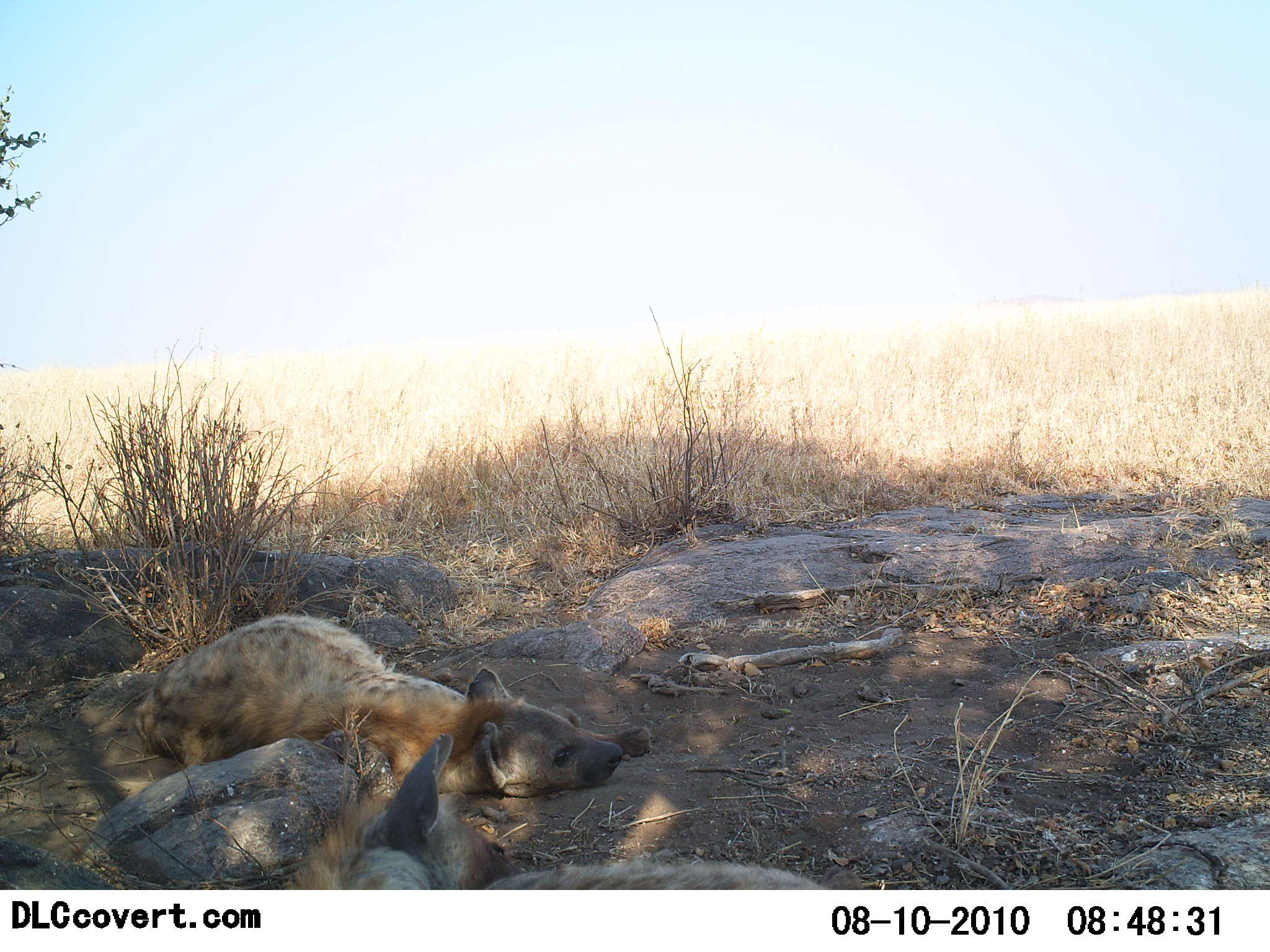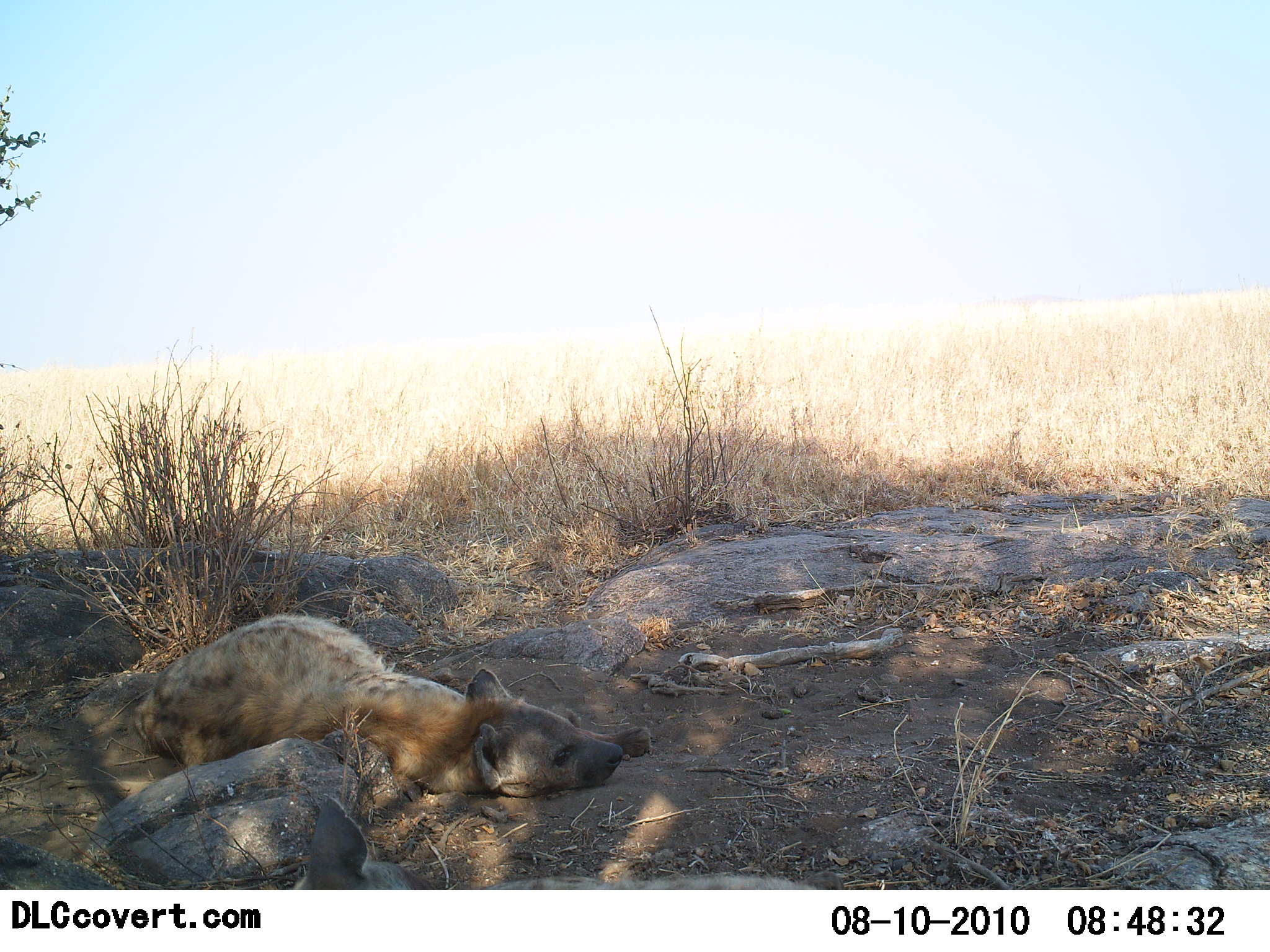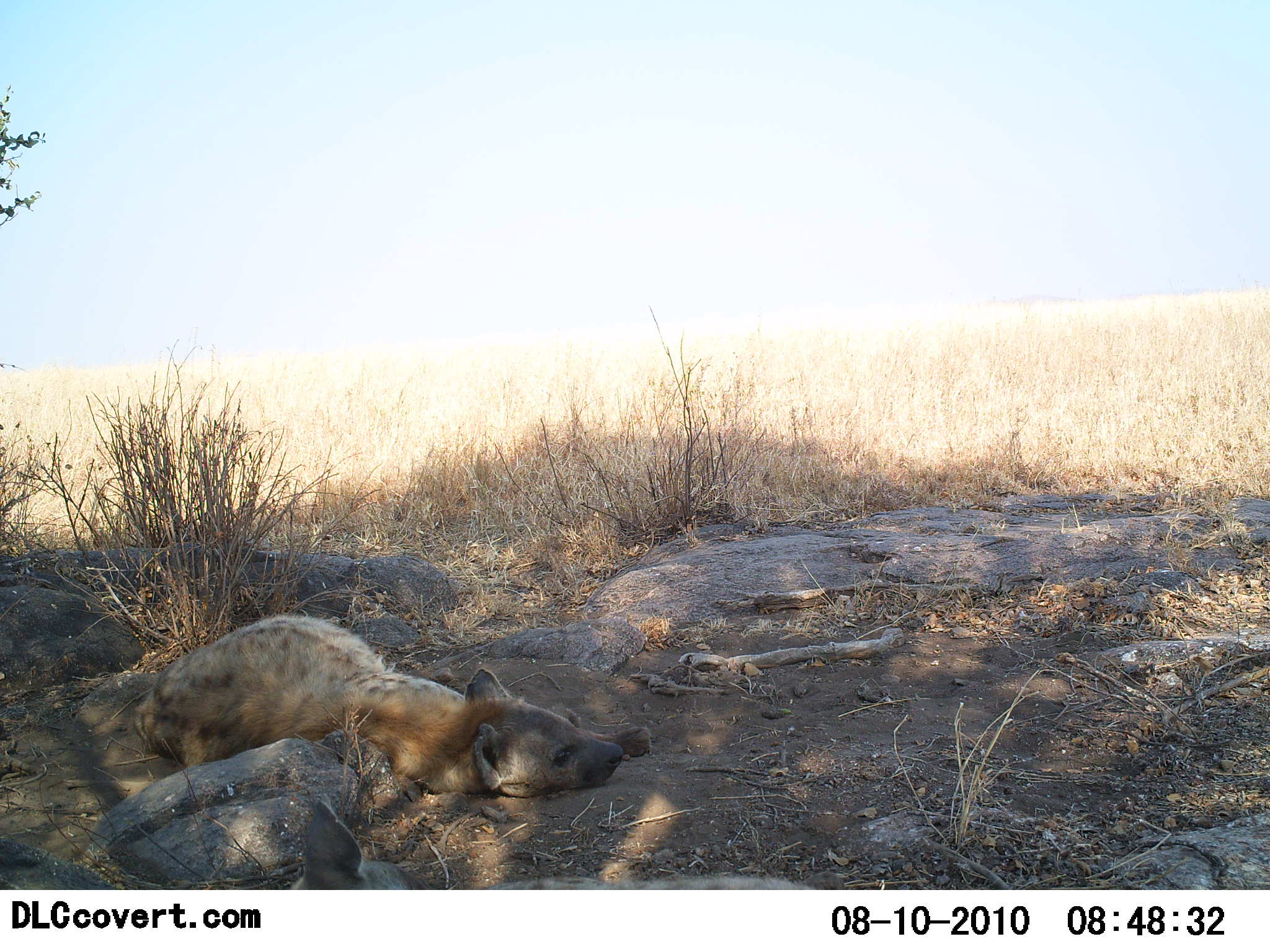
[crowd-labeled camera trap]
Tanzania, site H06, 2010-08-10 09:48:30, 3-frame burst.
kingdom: Animalia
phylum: Chordata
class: Mammalia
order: Carnivora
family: Hyaenidae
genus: Crocuta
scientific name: Crocuta crocuta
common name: spotted hyena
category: hyenaspotted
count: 2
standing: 9%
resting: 100%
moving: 0%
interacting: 0%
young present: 0%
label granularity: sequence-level